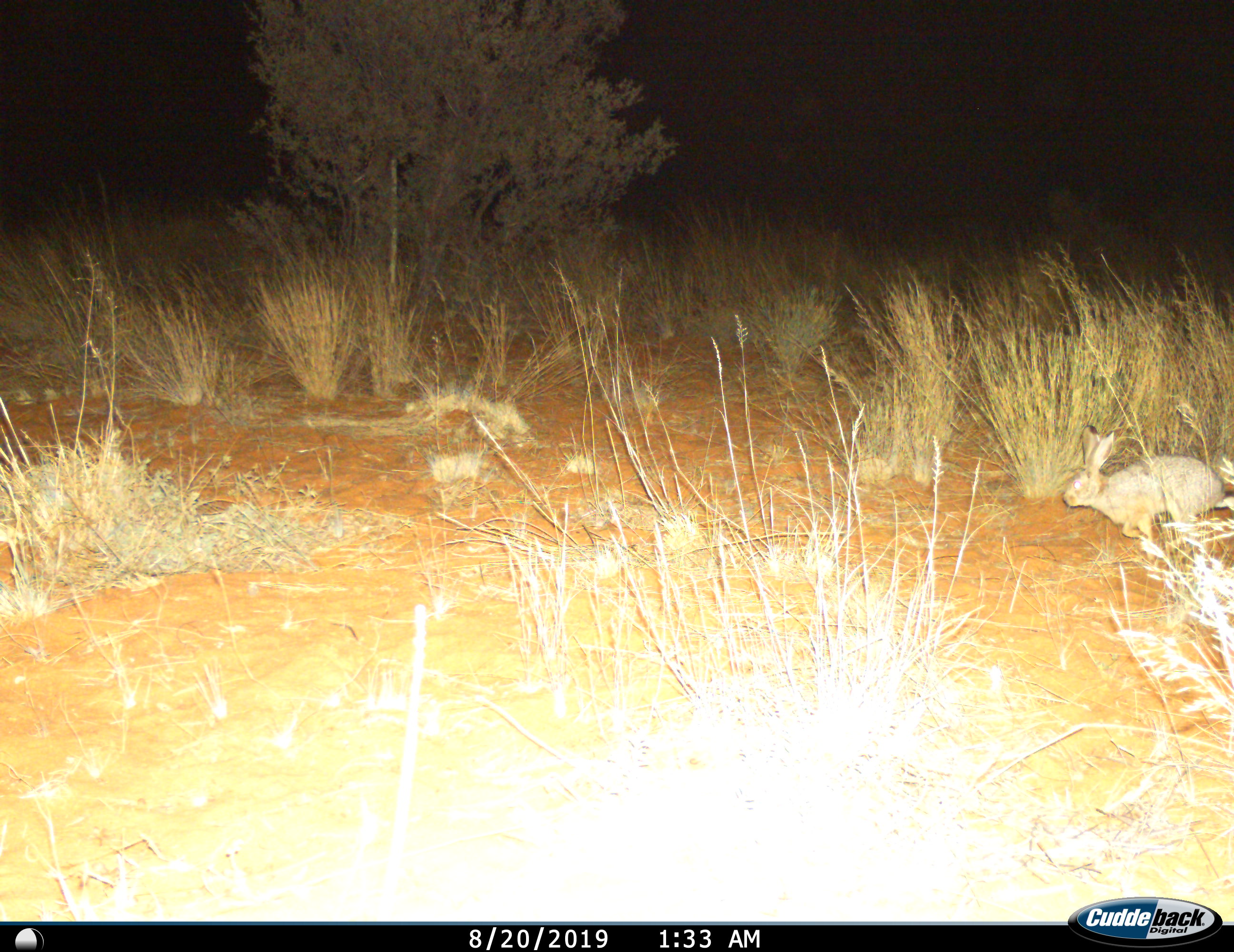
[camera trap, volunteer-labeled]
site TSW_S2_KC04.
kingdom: Animalia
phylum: Chordata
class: Mammalia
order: Lagomorpha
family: Leporidae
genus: Lepus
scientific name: Lepus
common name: hare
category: hareunknown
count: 1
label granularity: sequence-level